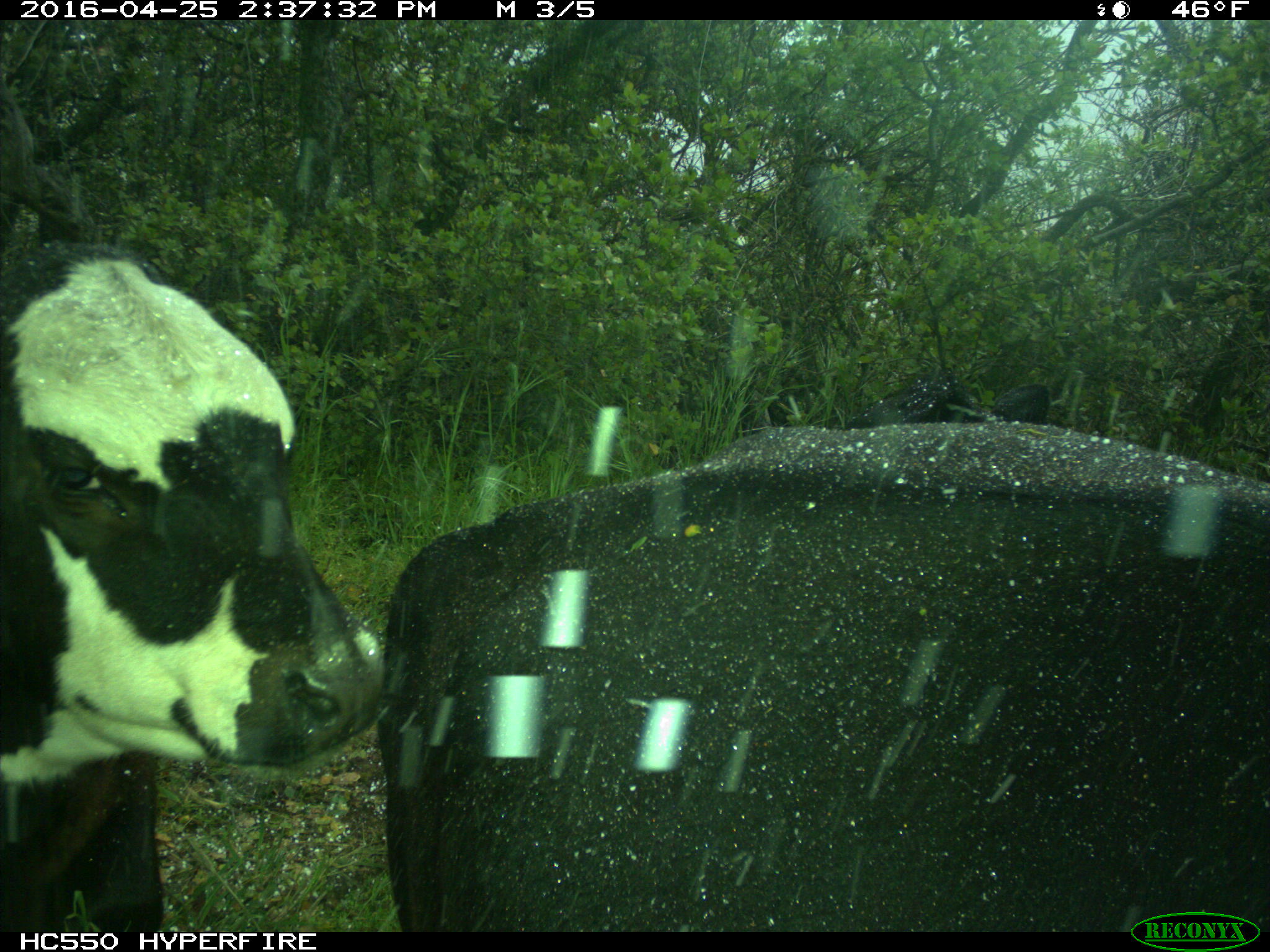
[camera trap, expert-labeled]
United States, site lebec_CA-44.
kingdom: Animalia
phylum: Chordata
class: Mammalia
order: Artiodactyla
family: Bovidae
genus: Bos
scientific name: Bos taurus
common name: domestic cow